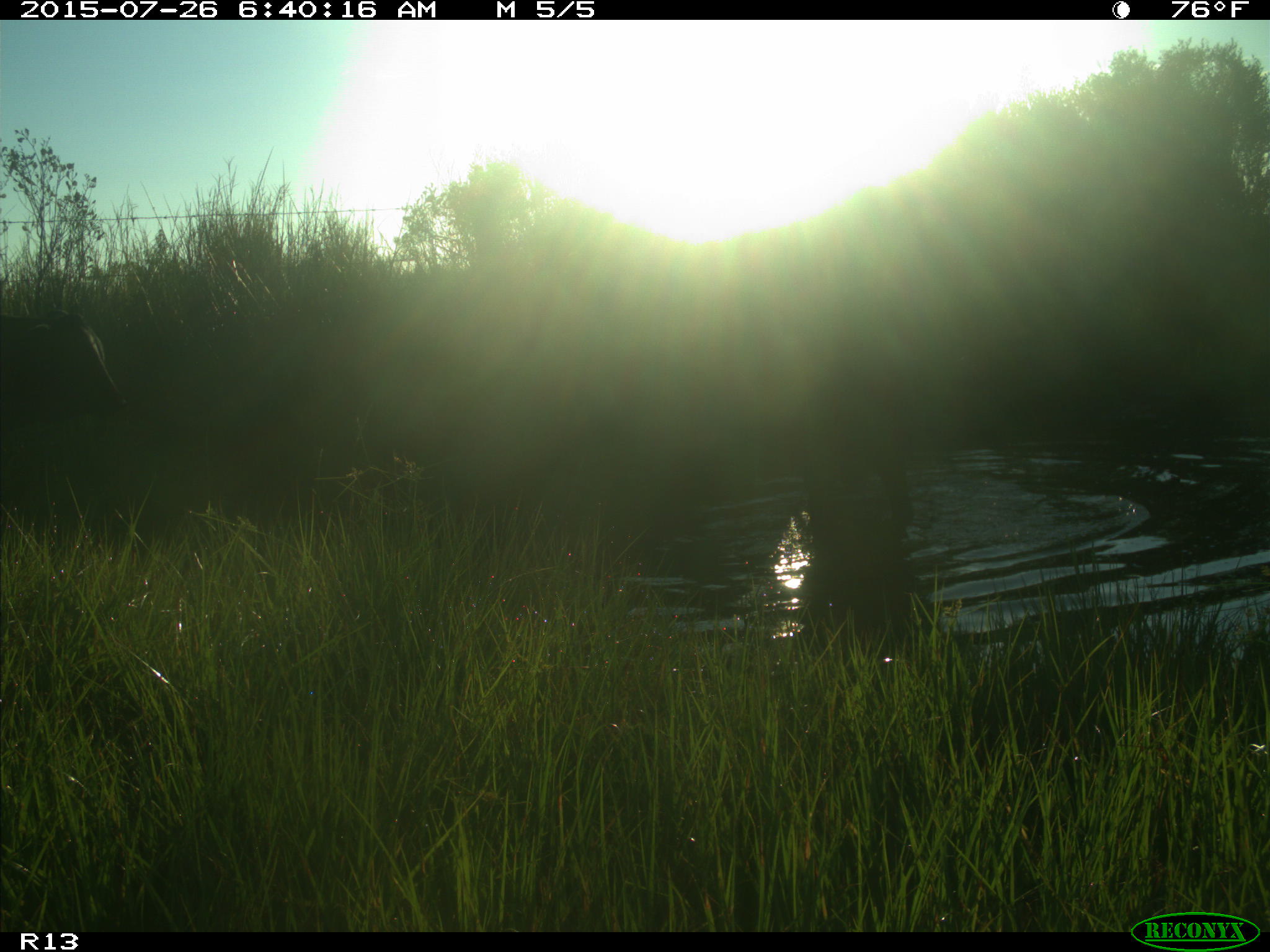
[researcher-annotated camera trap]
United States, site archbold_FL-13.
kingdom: Animalia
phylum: Chordata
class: Mammalia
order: Artiodactyla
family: Bovidae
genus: Bos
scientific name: Bos taurus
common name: domestic cow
Bos taurus (domestic cow).